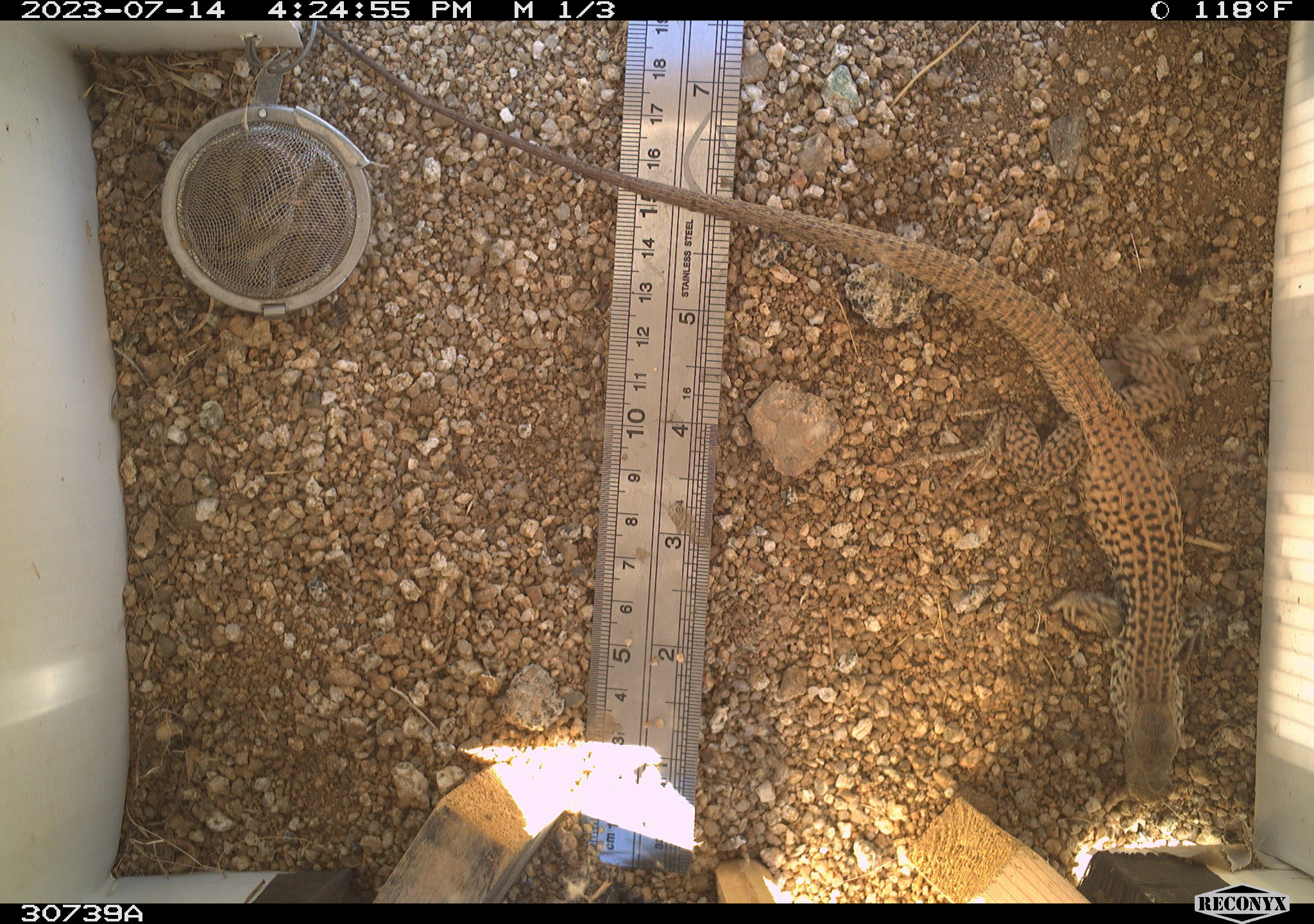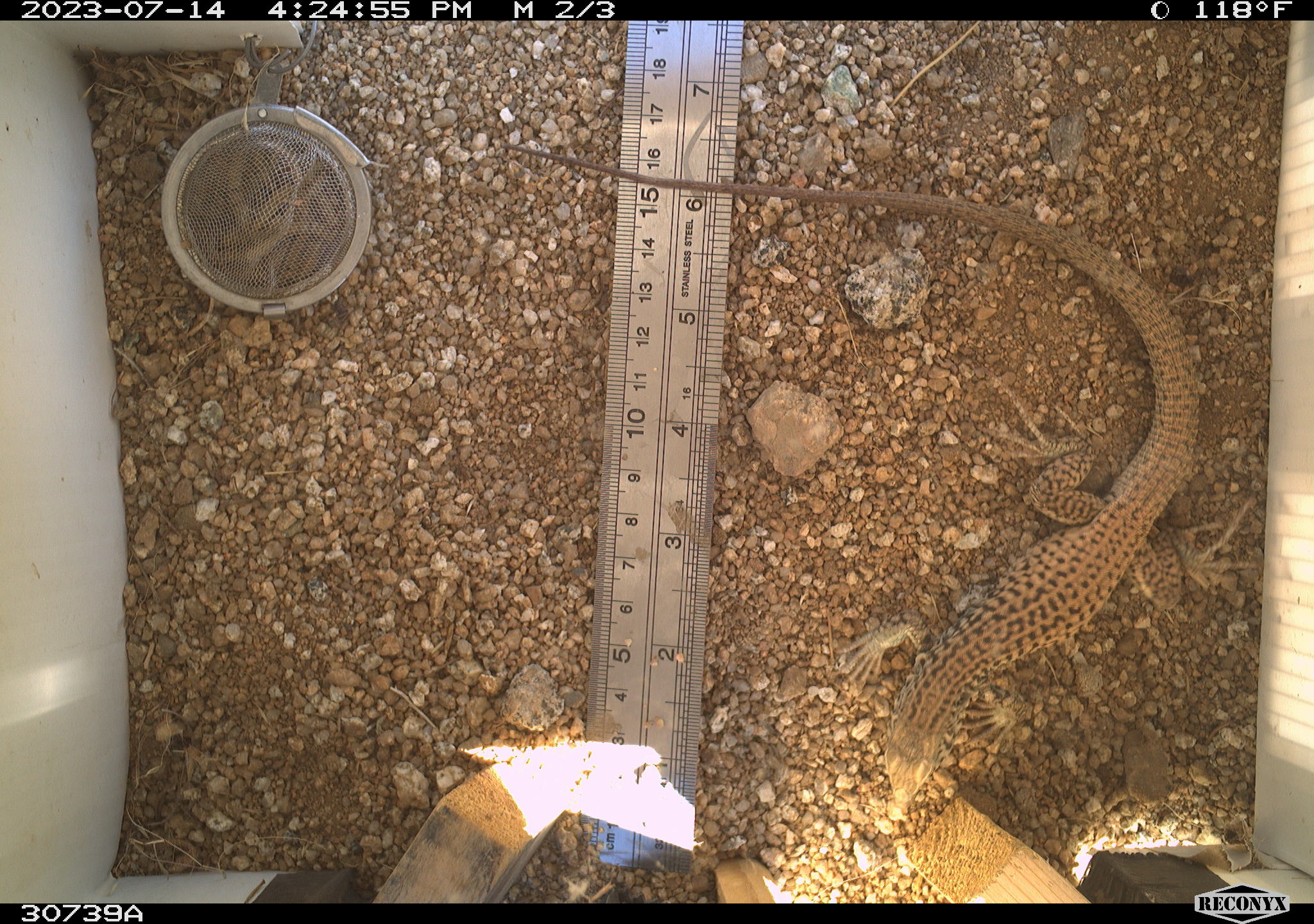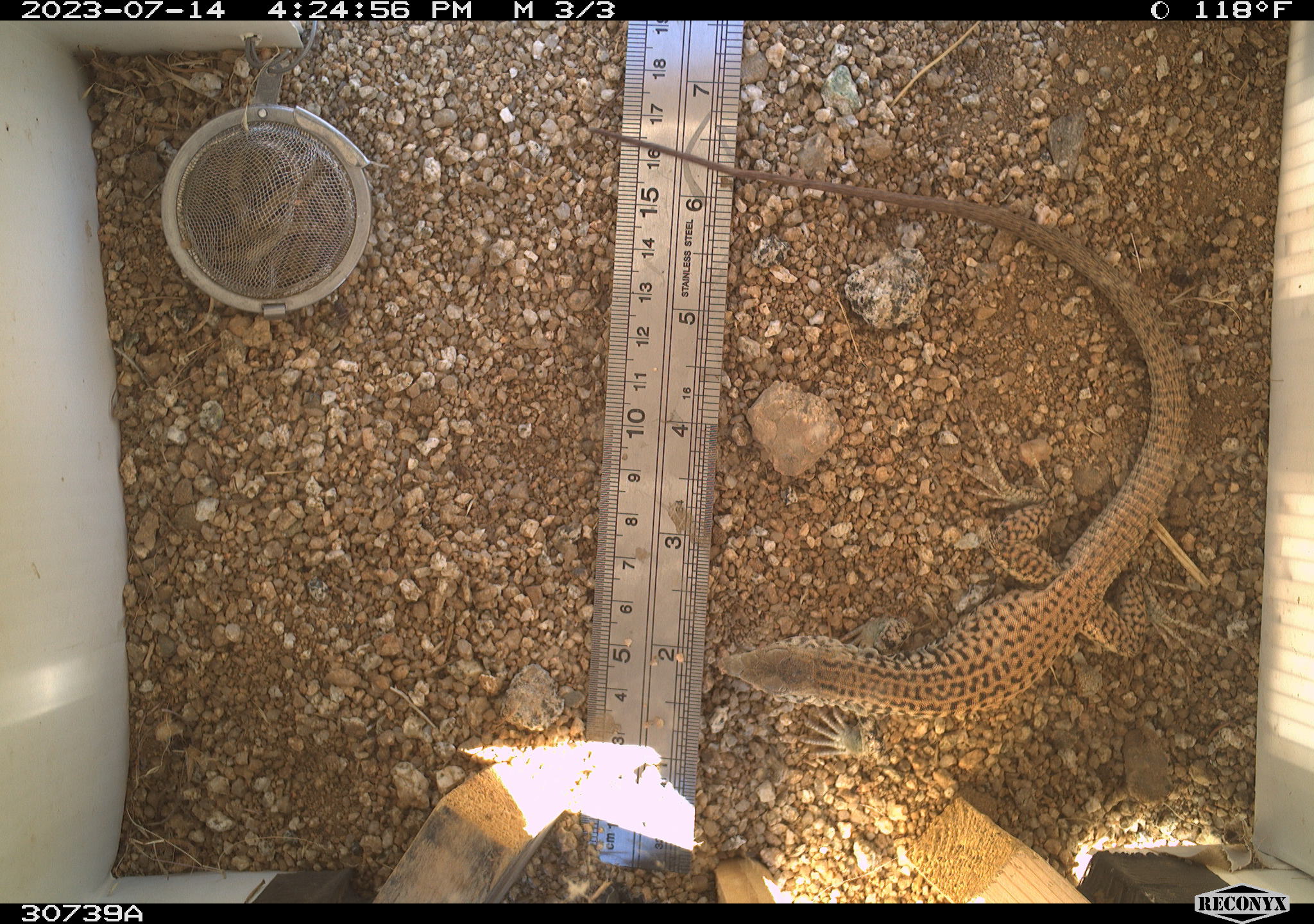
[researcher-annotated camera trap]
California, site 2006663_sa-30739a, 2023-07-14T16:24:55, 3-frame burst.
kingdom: Animalia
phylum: Chordata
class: Reptilia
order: Squamata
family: Teiidae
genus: Aspidoscelis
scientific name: Aspidoscelis tigris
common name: western whiptail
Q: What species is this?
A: Western whiptail (Aspidoscelis tigris).